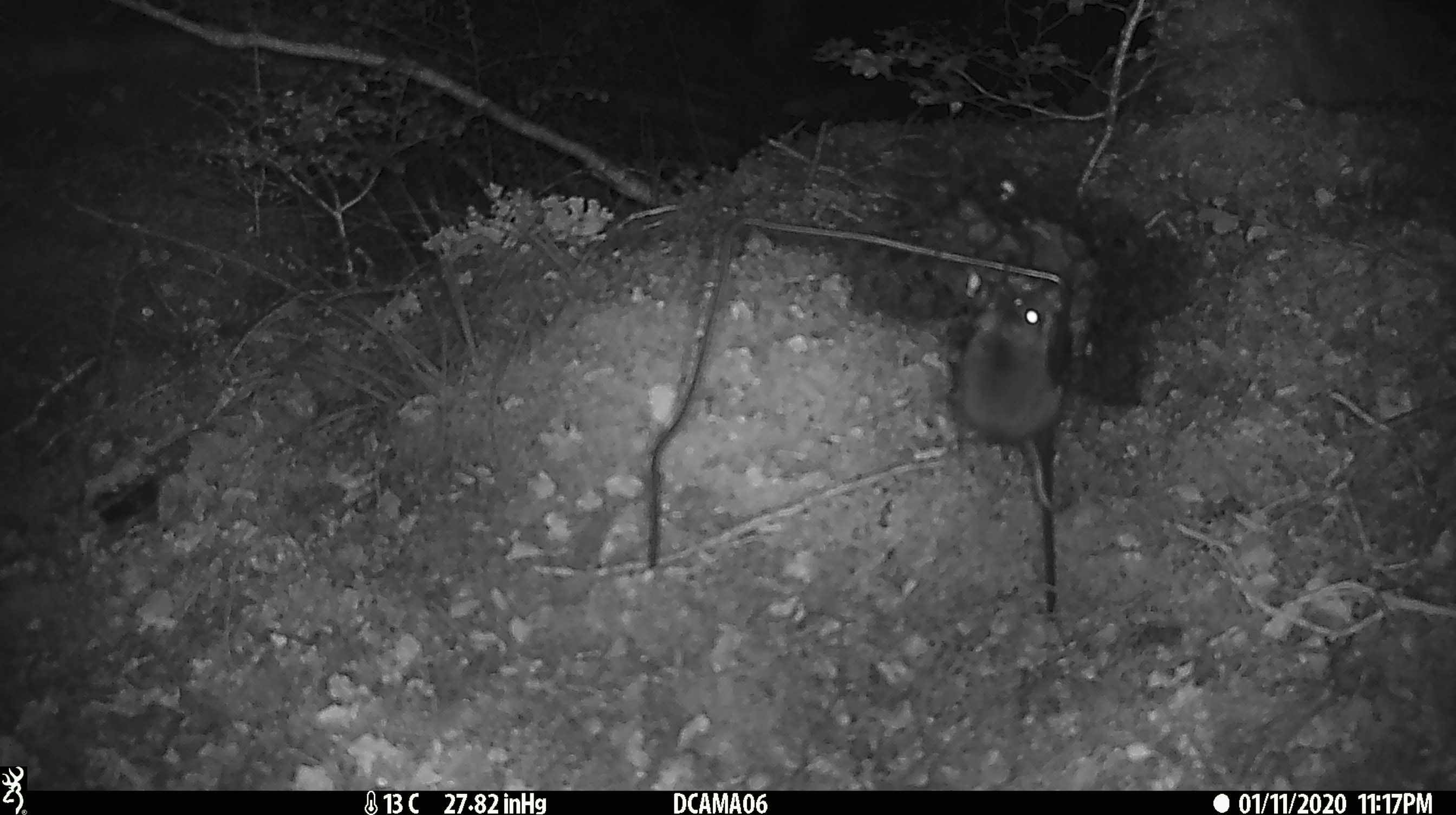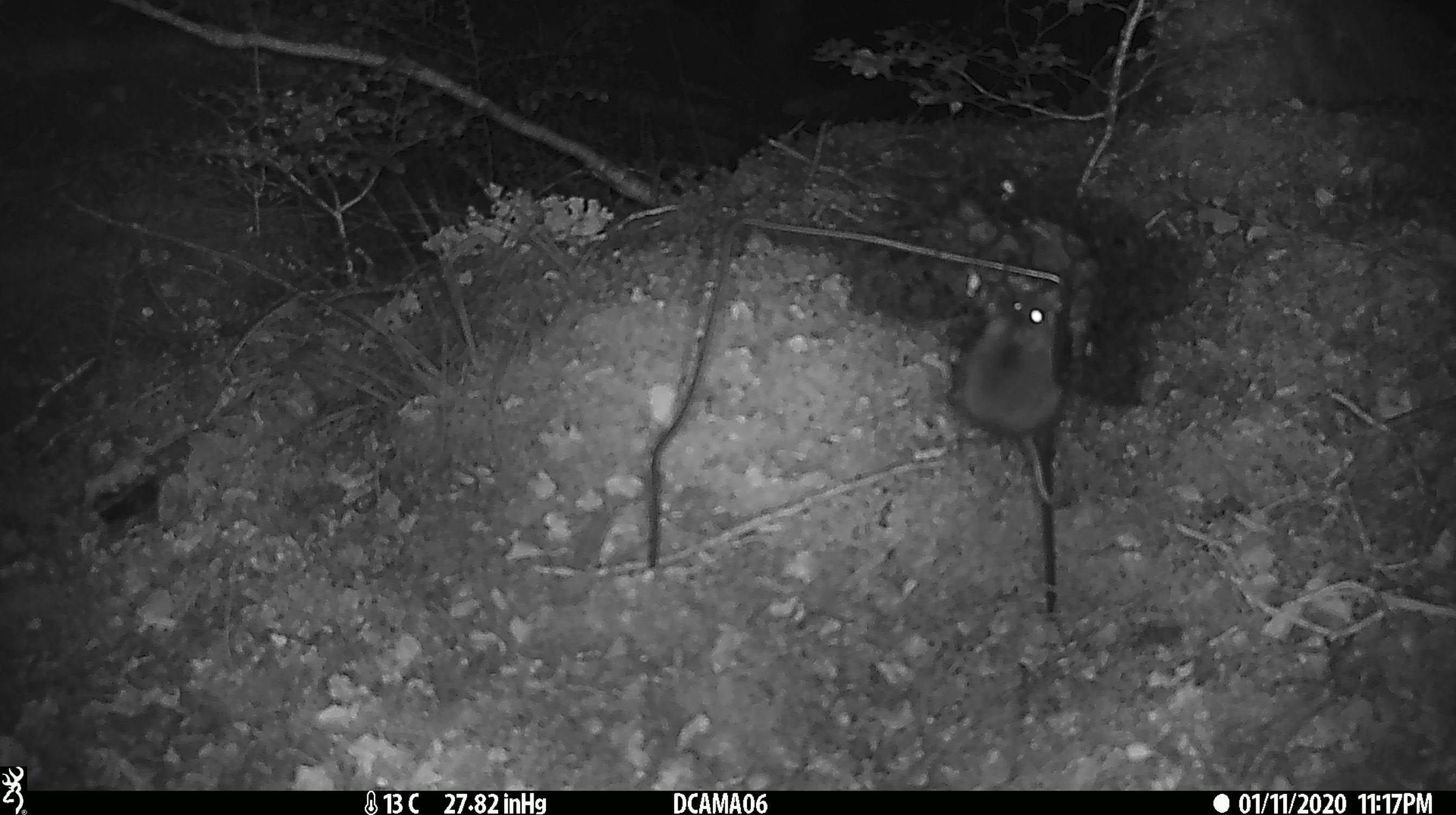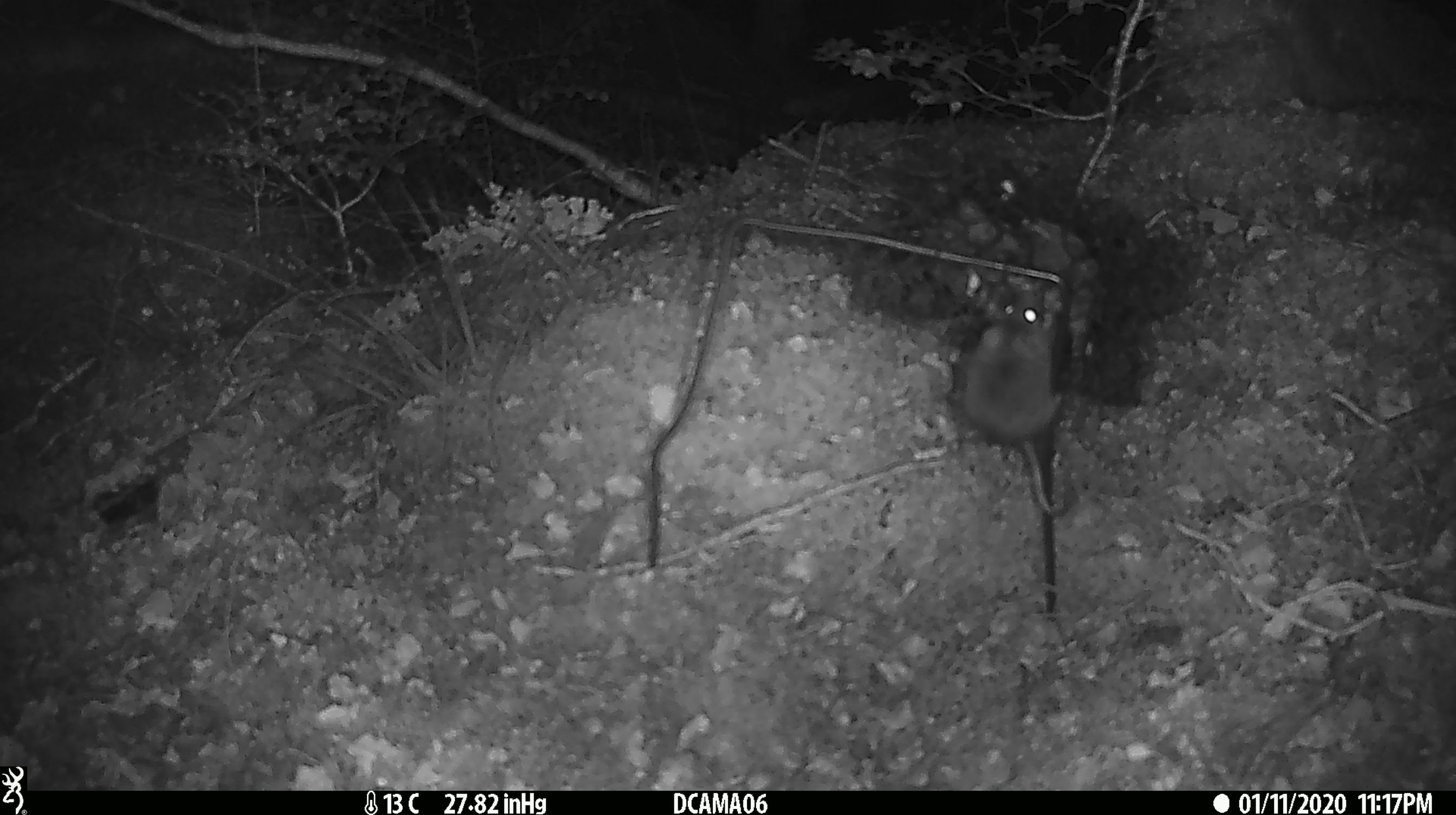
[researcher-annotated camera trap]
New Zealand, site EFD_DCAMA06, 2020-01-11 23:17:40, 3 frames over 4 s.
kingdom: Animalia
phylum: Chordata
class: Mammalia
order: Rodentia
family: Muridae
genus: Mus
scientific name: Mus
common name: mouse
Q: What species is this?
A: Mouse (Mus).